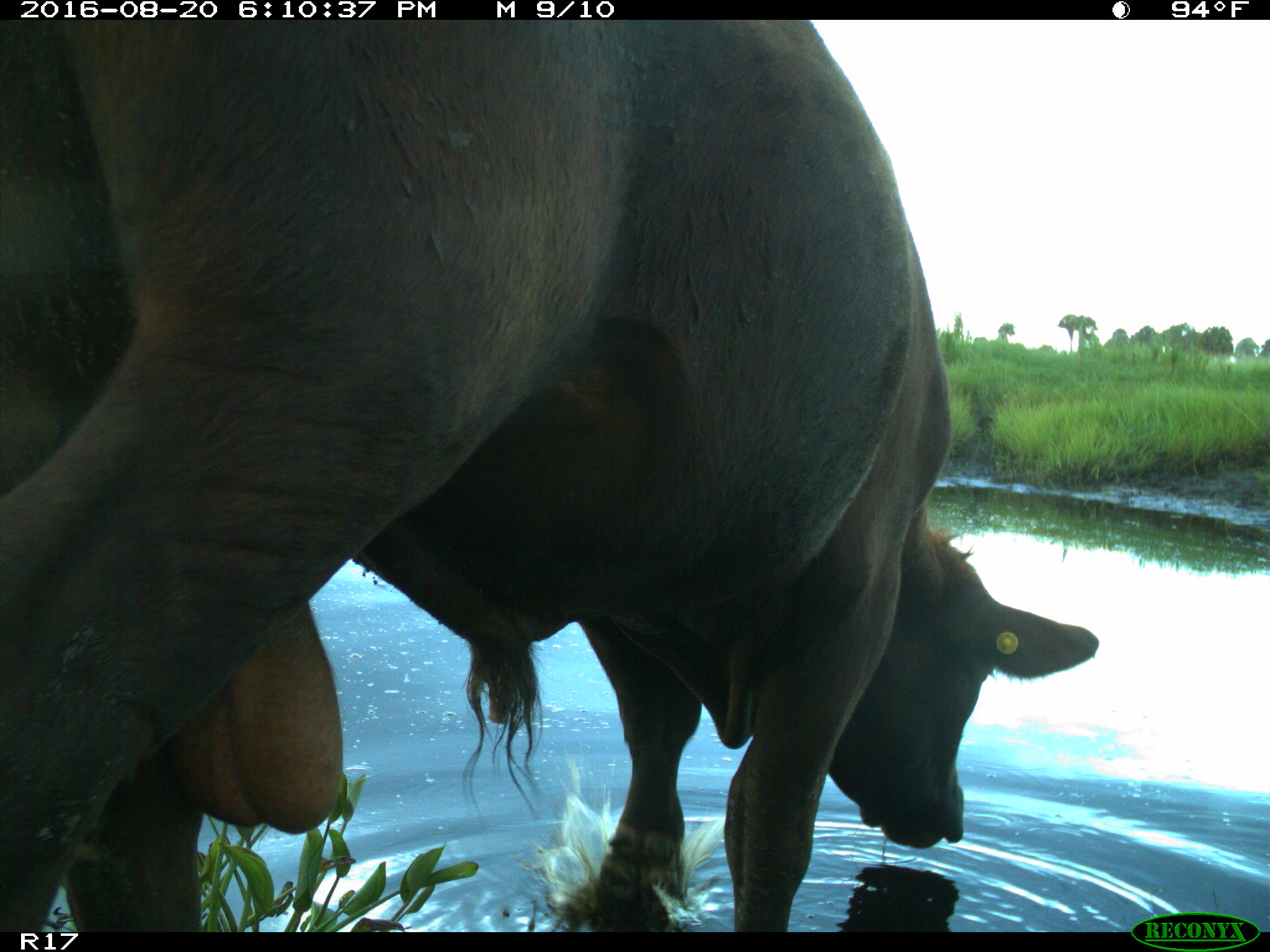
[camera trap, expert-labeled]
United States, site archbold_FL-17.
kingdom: Animalia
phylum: Chordata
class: Mammalia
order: Artiodactyla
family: Bovidae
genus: Bos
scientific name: Bos taurus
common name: domestic cow